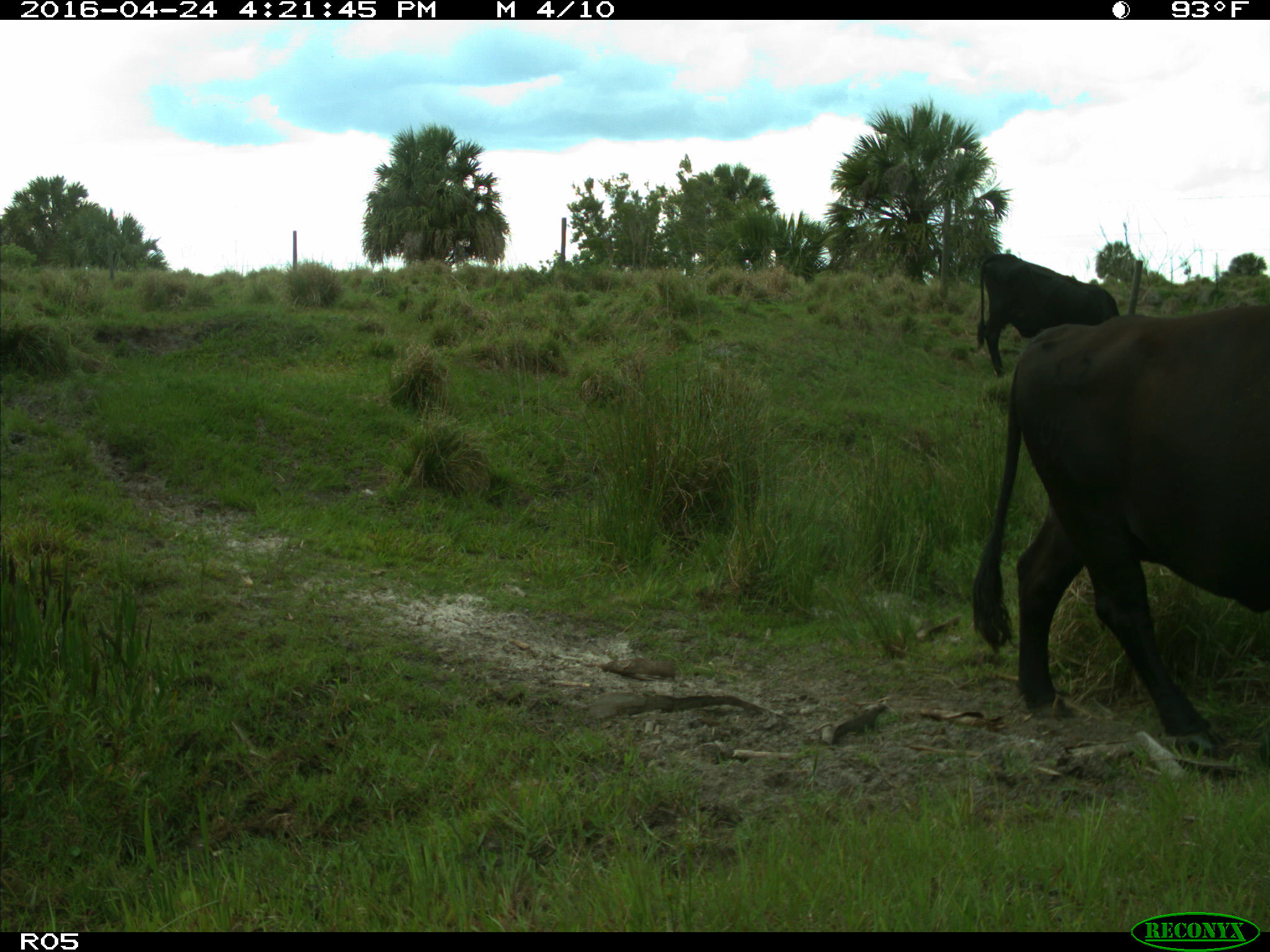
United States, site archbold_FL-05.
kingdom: Animalia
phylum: Chordata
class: Mammalia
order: Artiodactyla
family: Bovidae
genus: Bos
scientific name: Bos taurus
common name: domestic cow